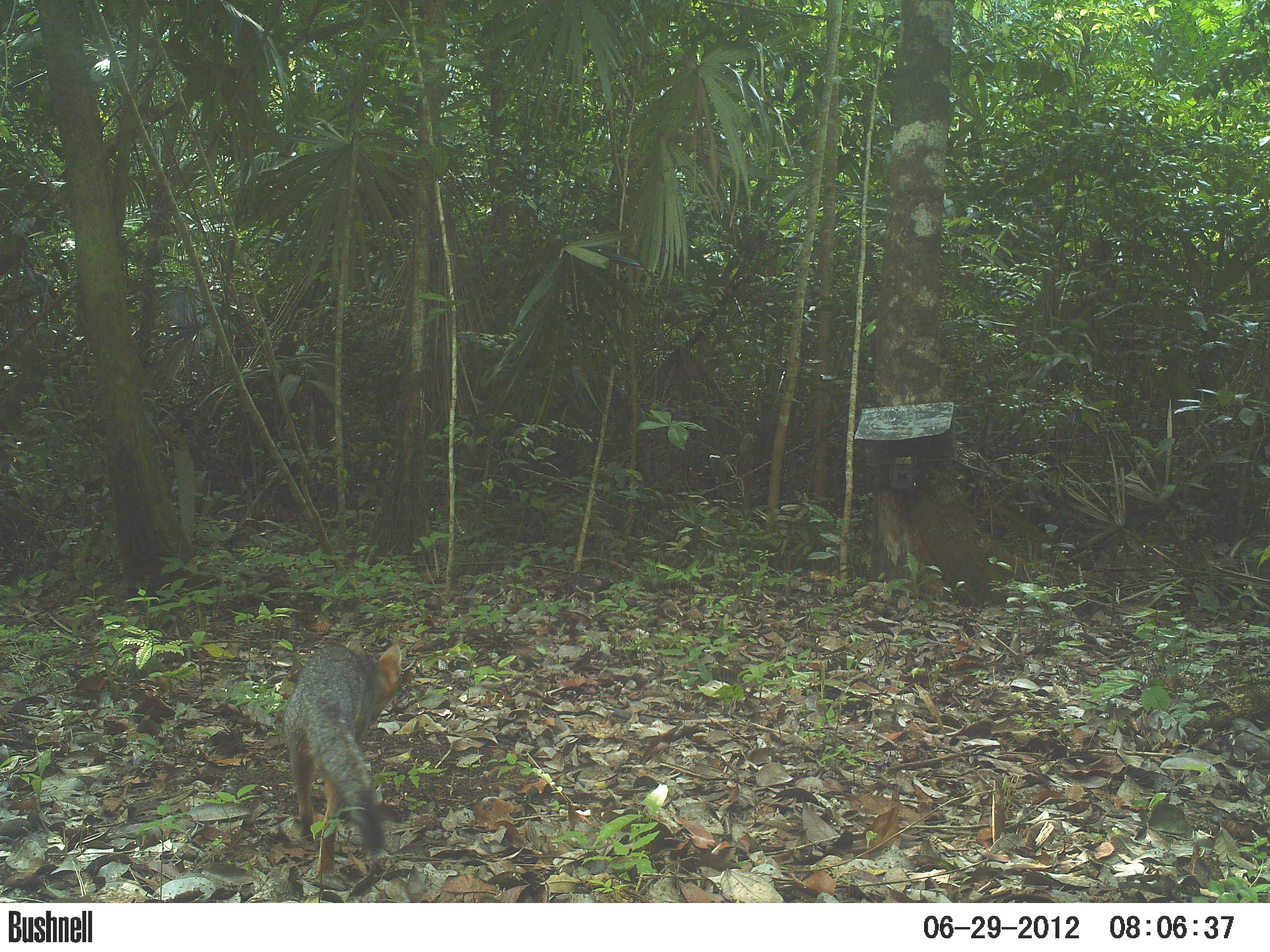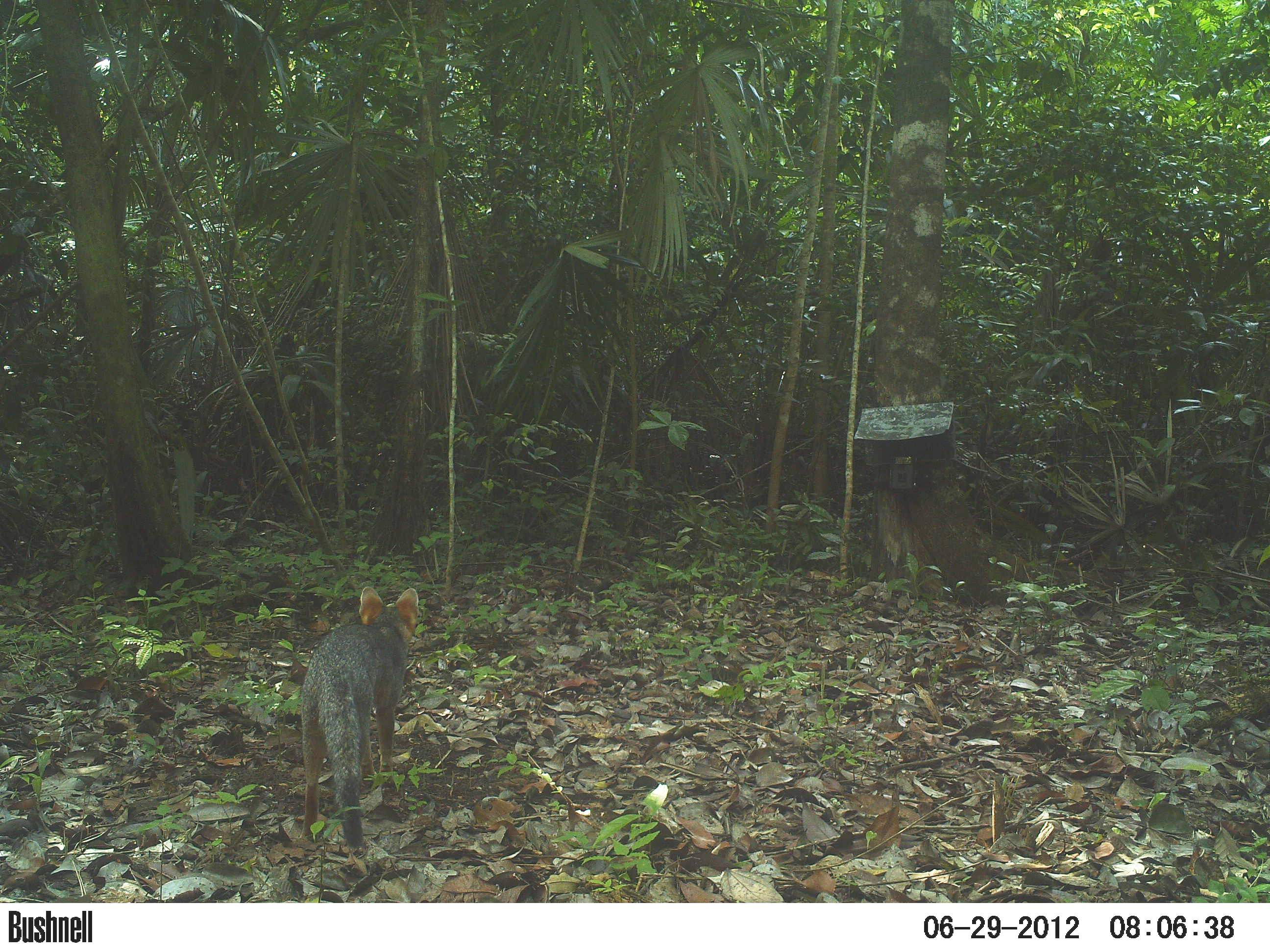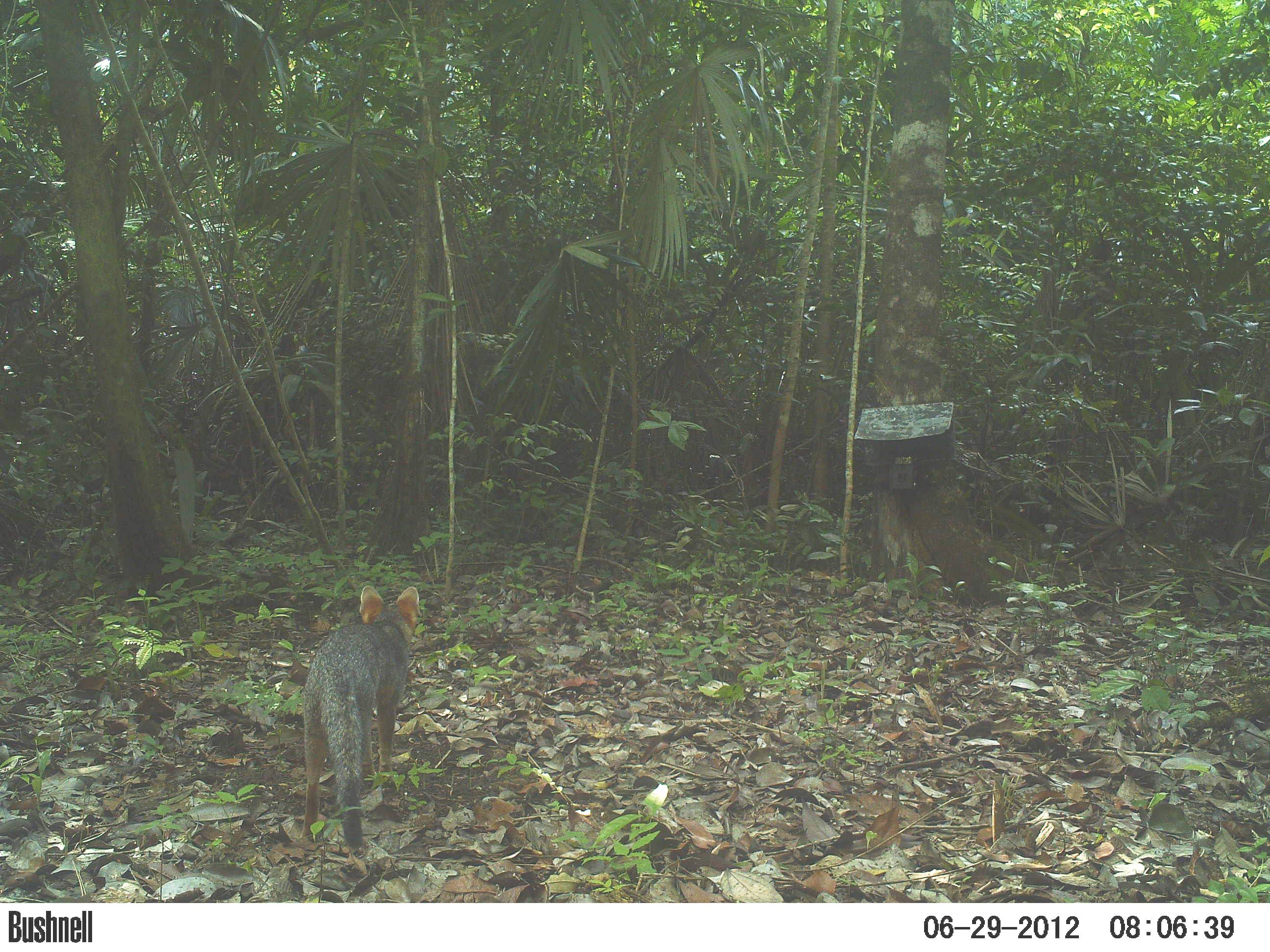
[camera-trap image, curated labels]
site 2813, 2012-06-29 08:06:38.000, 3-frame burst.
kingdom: Animalia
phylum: Chordata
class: Mammalia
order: Carnivora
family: Canidae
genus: Urocyon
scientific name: Urocyon cinereoargenteus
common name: gray fox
Urocyon cinereoargenteus (gray fox), count 1, age adult.